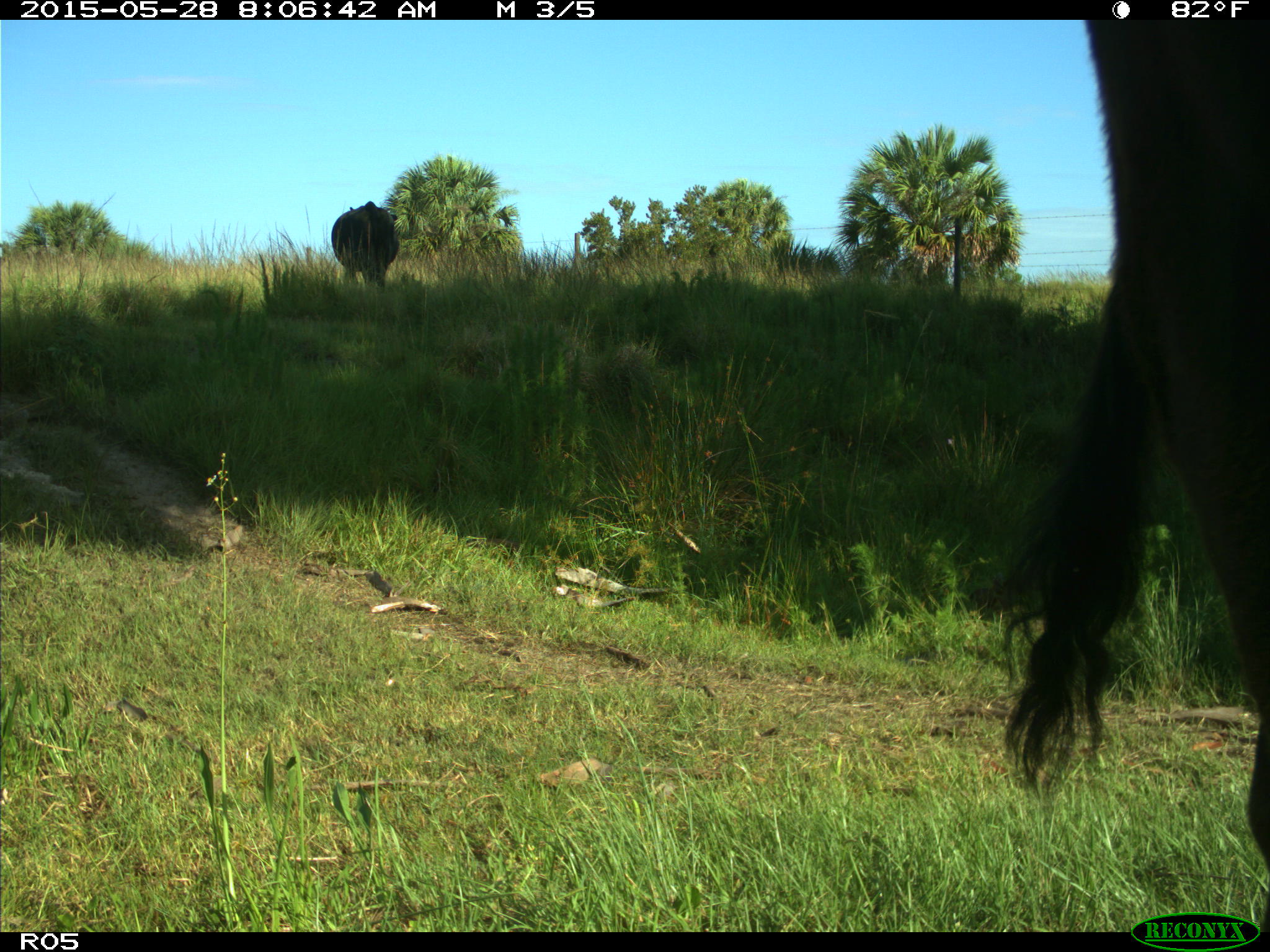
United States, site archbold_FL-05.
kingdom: Animalia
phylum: Chordata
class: Mammalia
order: Artiodactyla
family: Bovidae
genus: Bos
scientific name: Bos taurus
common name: domestic cow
Bos taurus (domestic cow).